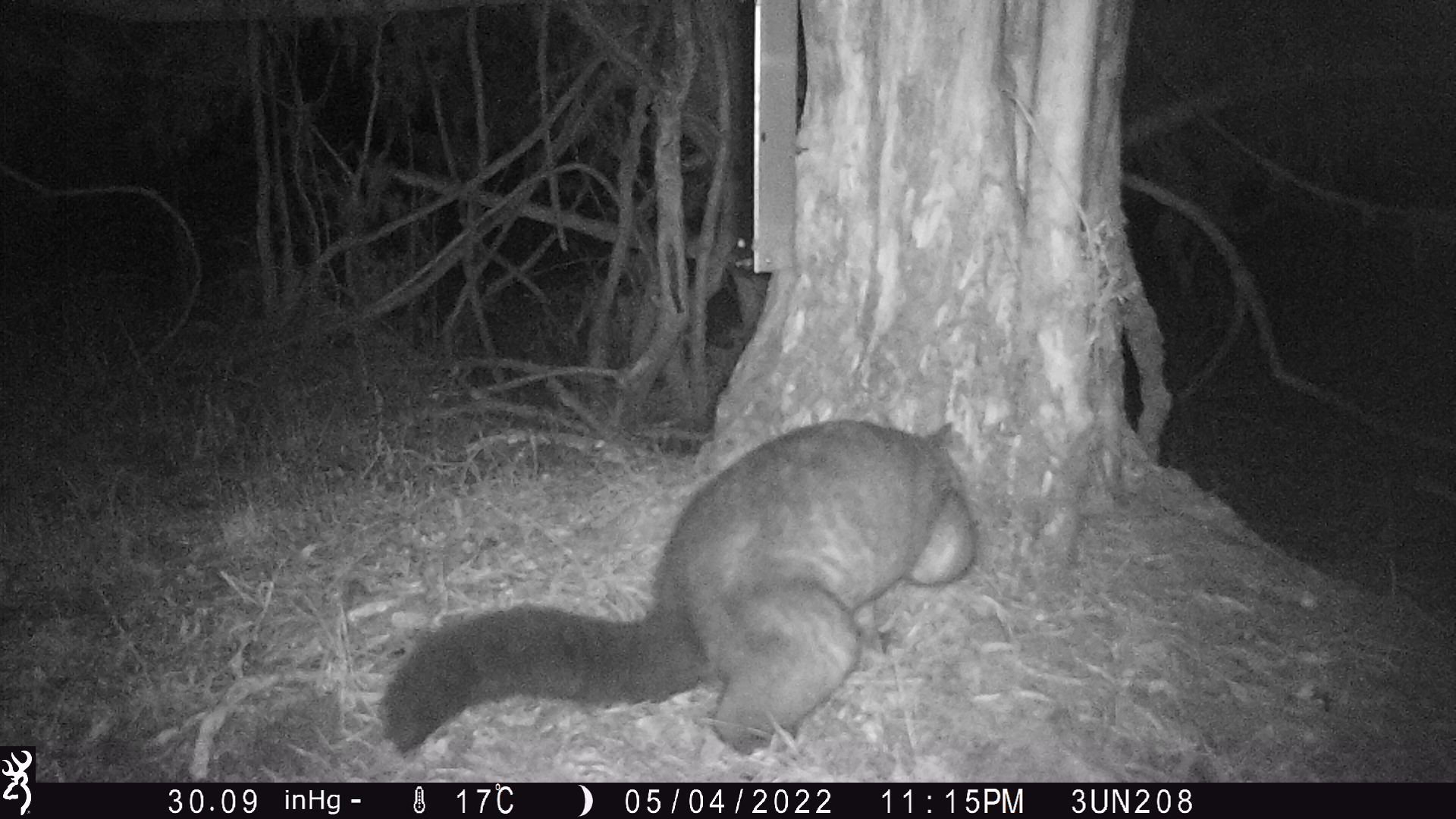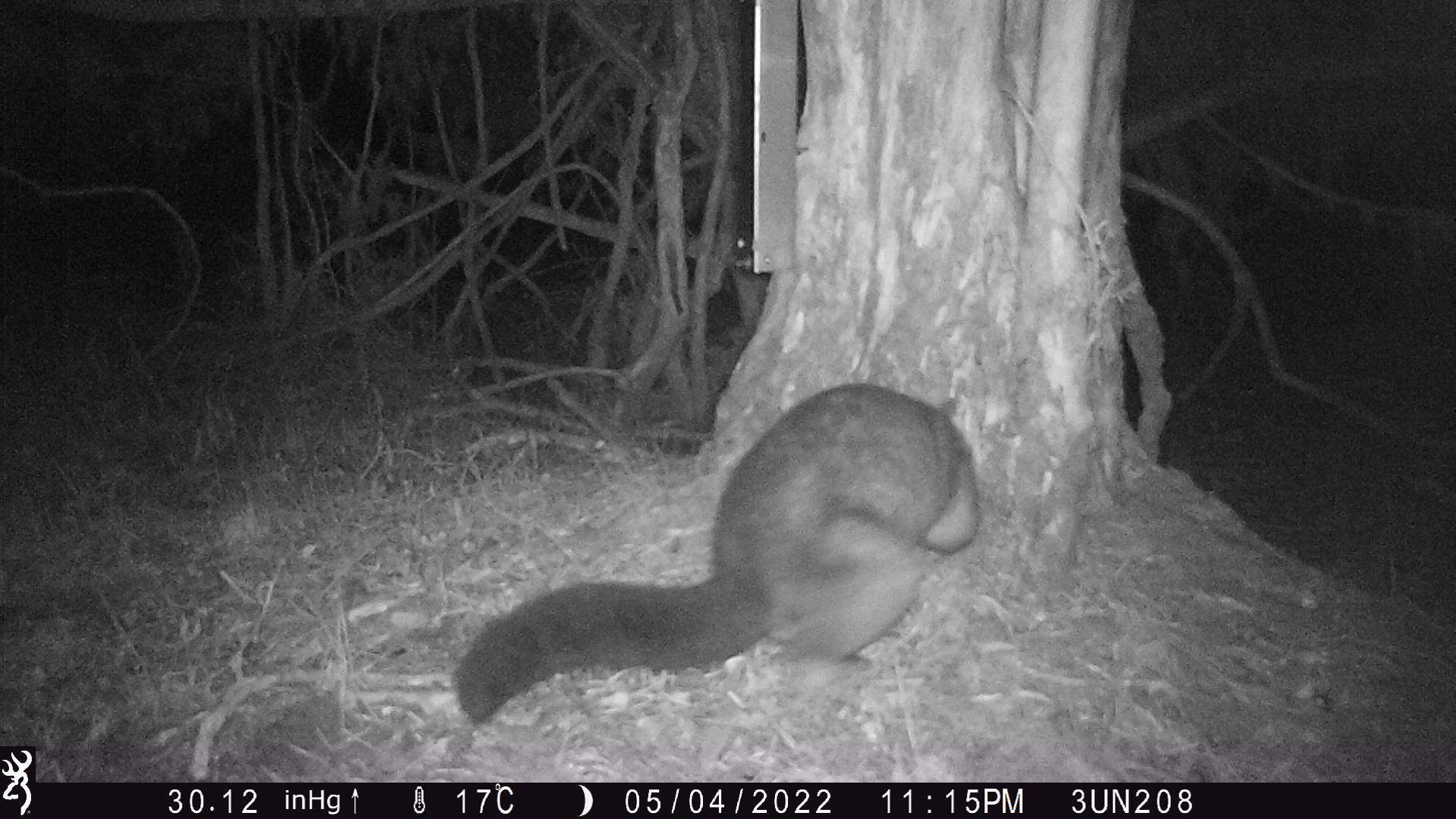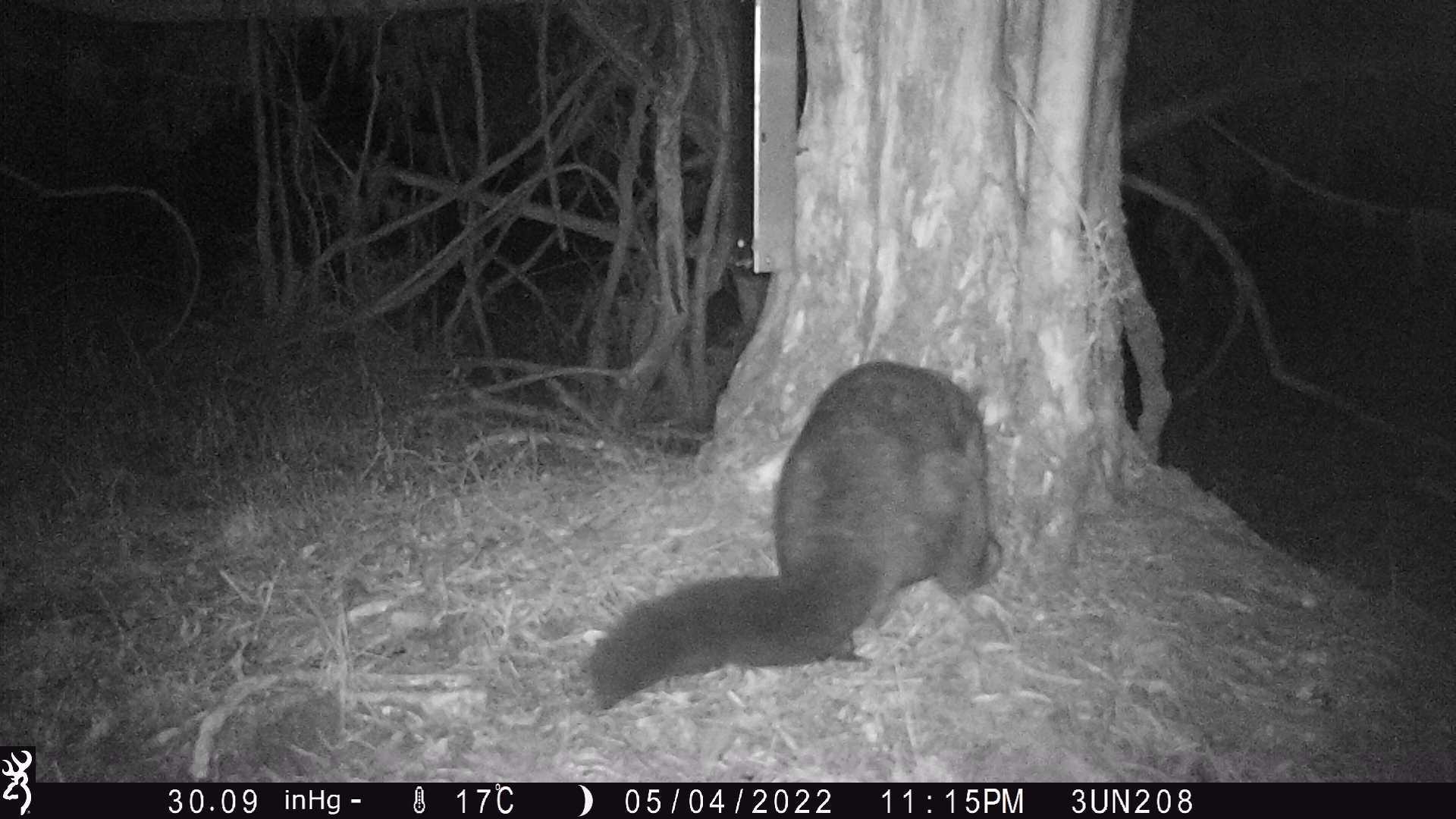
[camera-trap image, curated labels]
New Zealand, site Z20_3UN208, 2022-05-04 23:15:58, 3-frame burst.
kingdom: Animalia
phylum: Chordata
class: Mammalia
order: Diprotodontia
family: Phalangeridae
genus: Trichosurus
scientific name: Trichosurus vulpecula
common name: common brushtail possum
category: possum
Possum (common brushtail possum) (Trichosurus vulpecula).